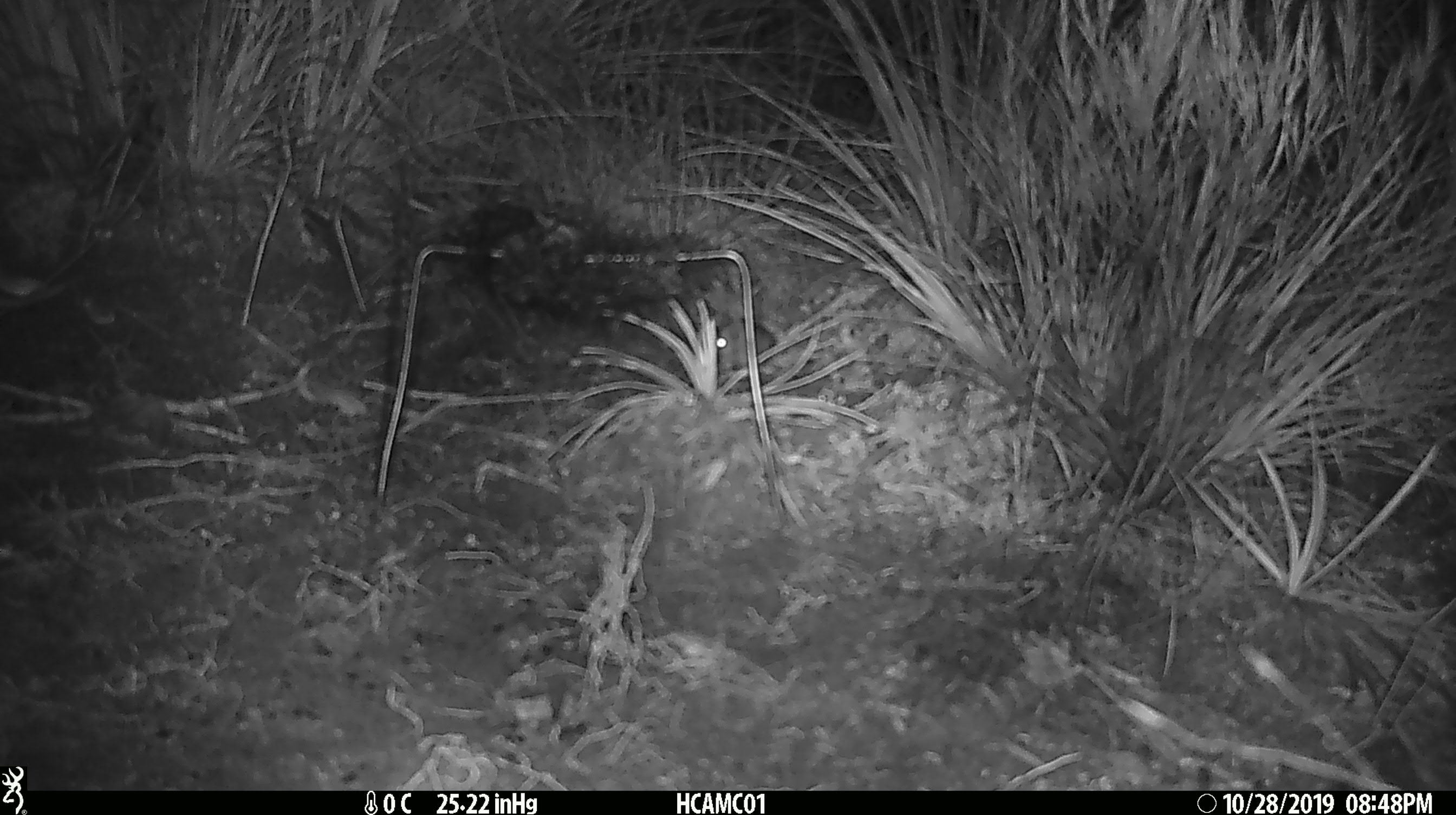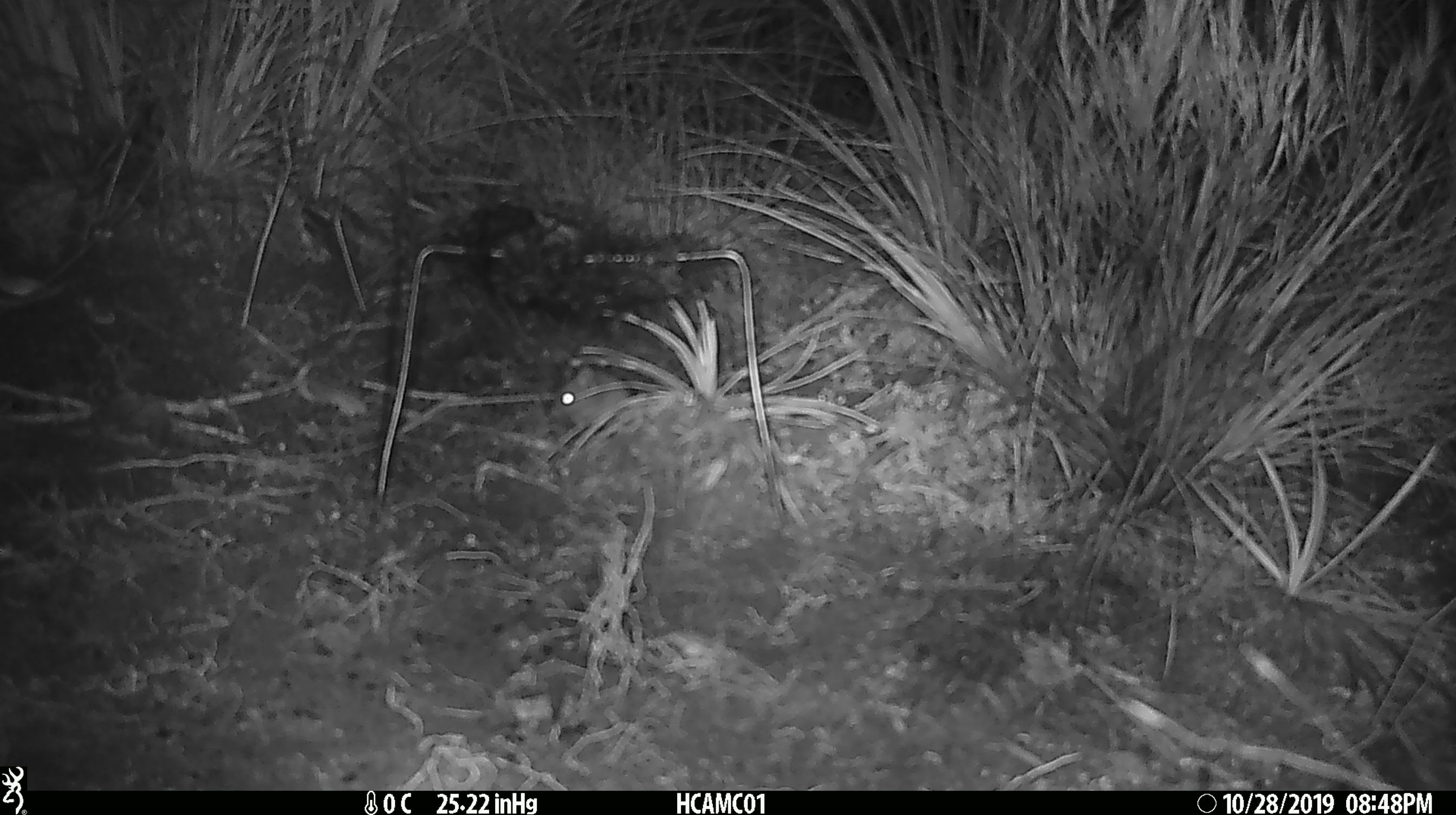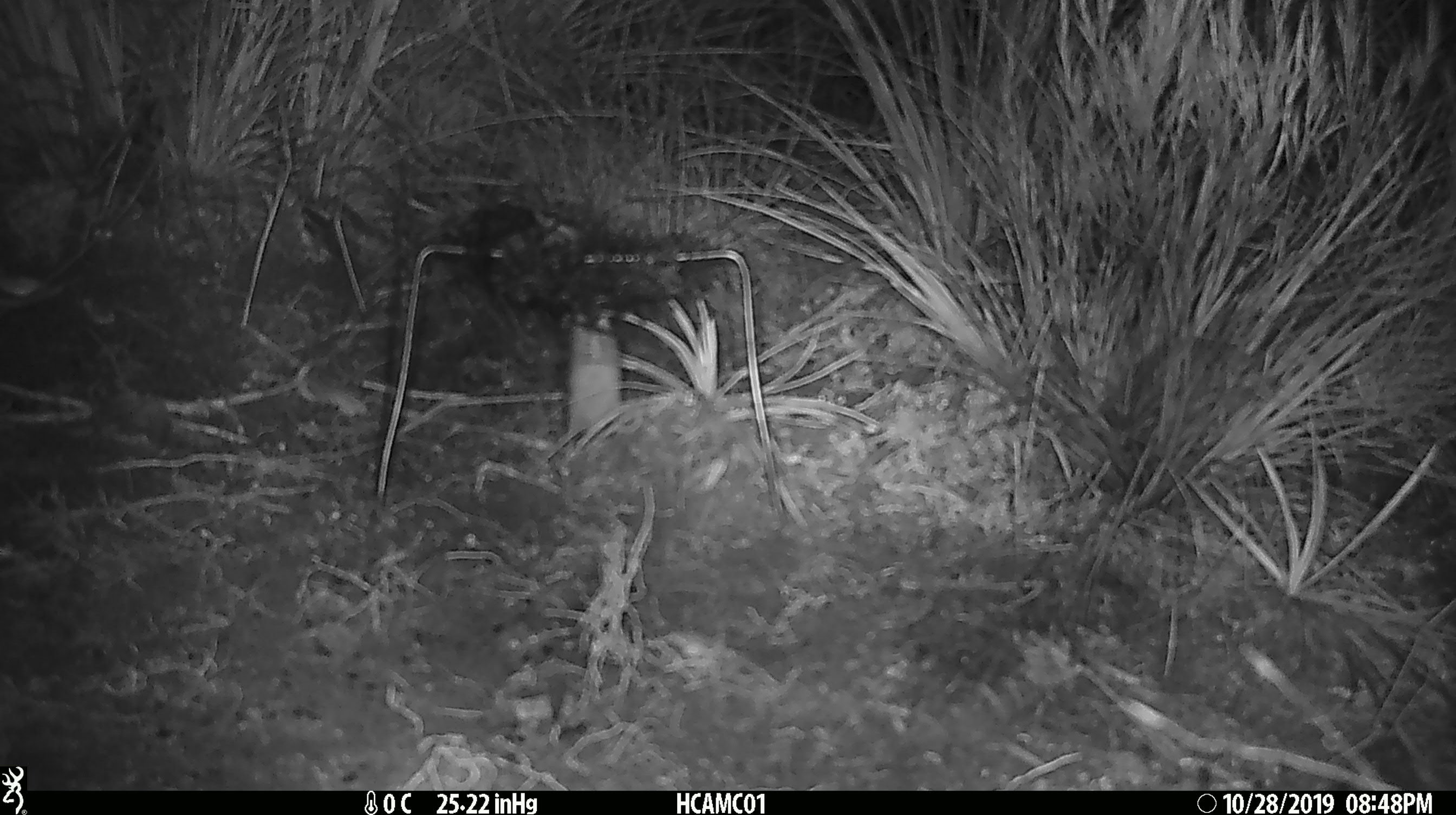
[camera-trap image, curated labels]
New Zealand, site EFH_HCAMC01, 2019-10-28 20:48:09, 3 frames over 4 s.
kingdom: Animalia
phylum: Chordata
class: Mammalia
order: Rodentia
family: Muridae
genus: Mus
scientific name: Mus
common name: mouse